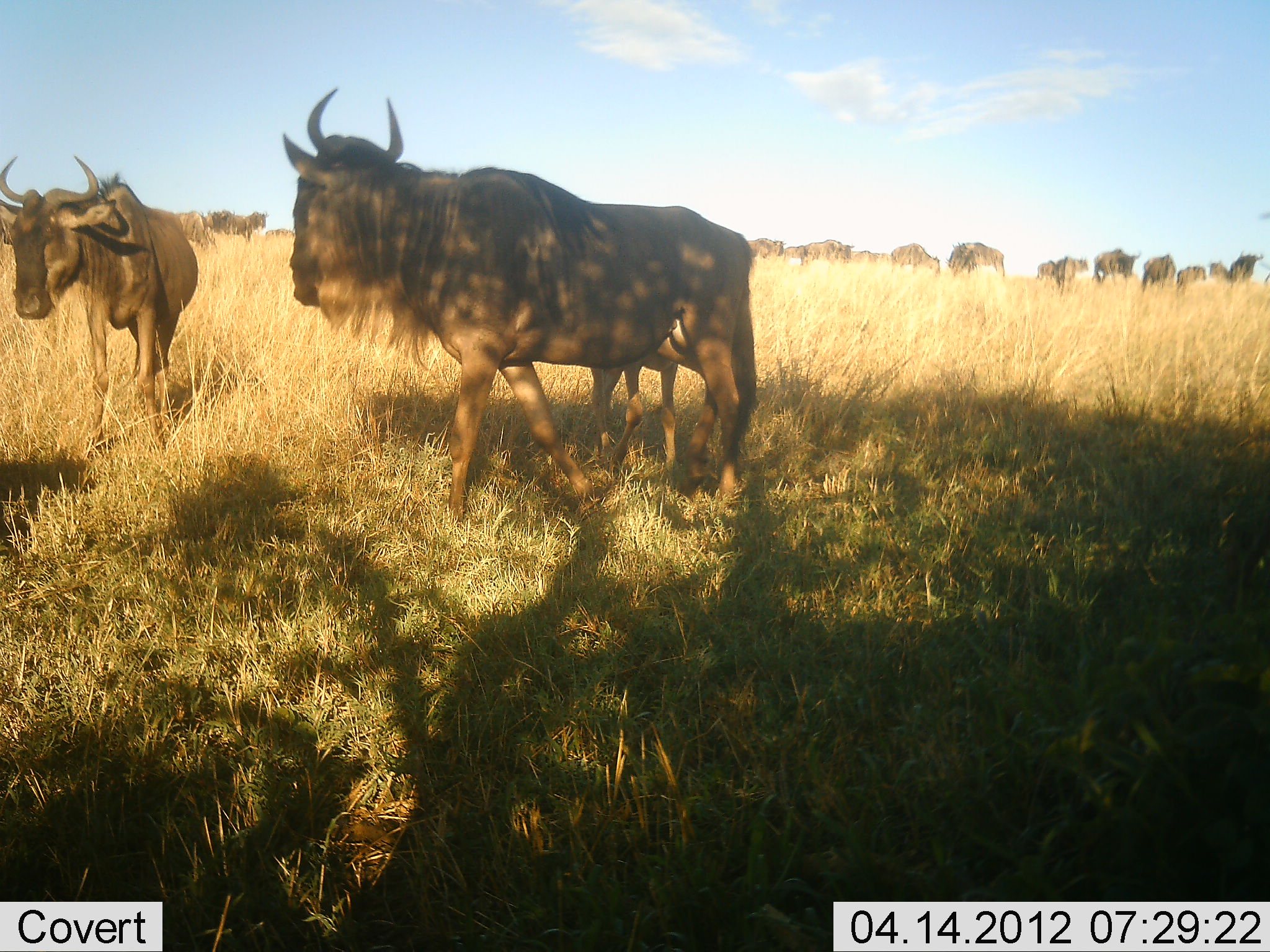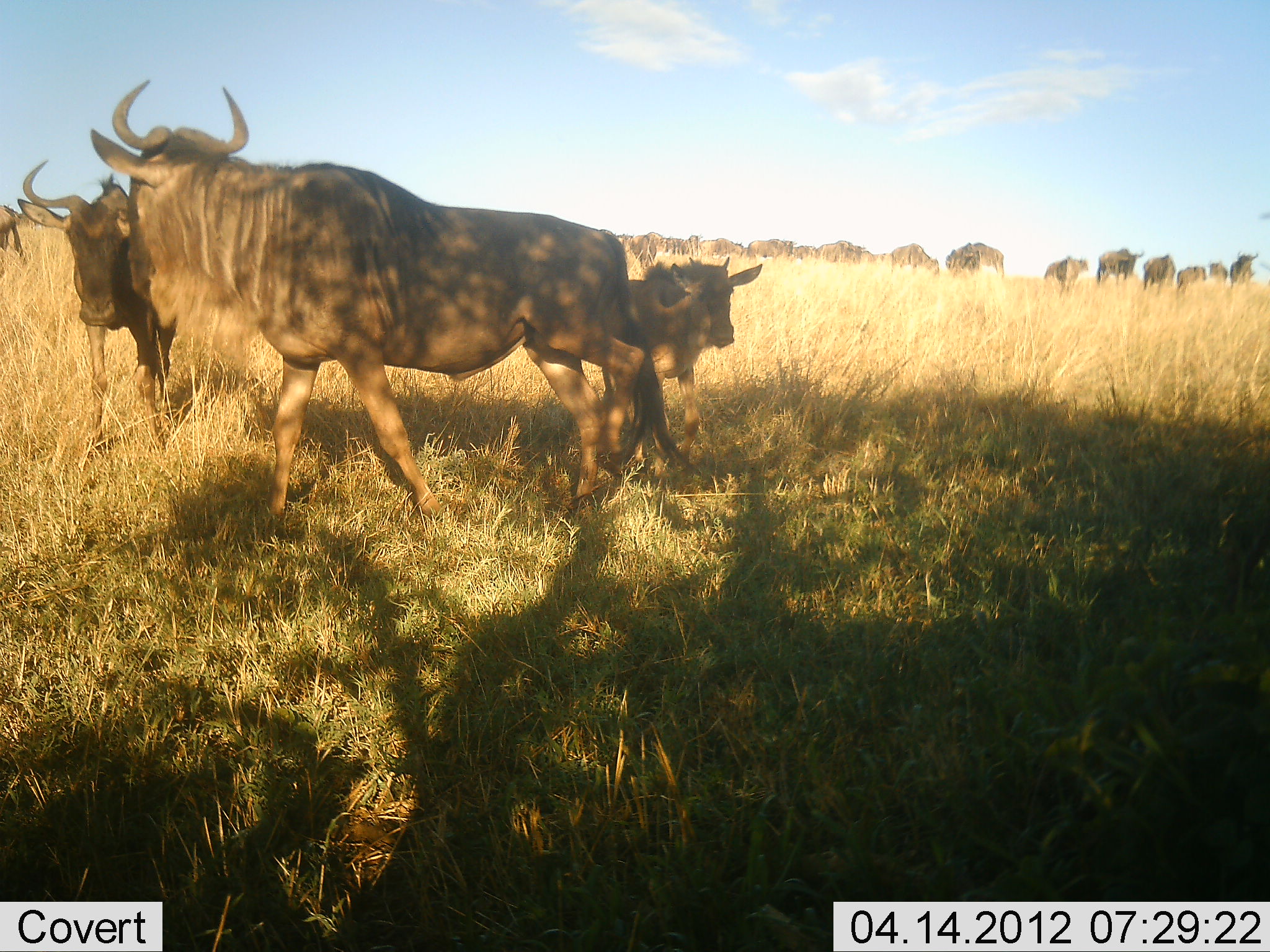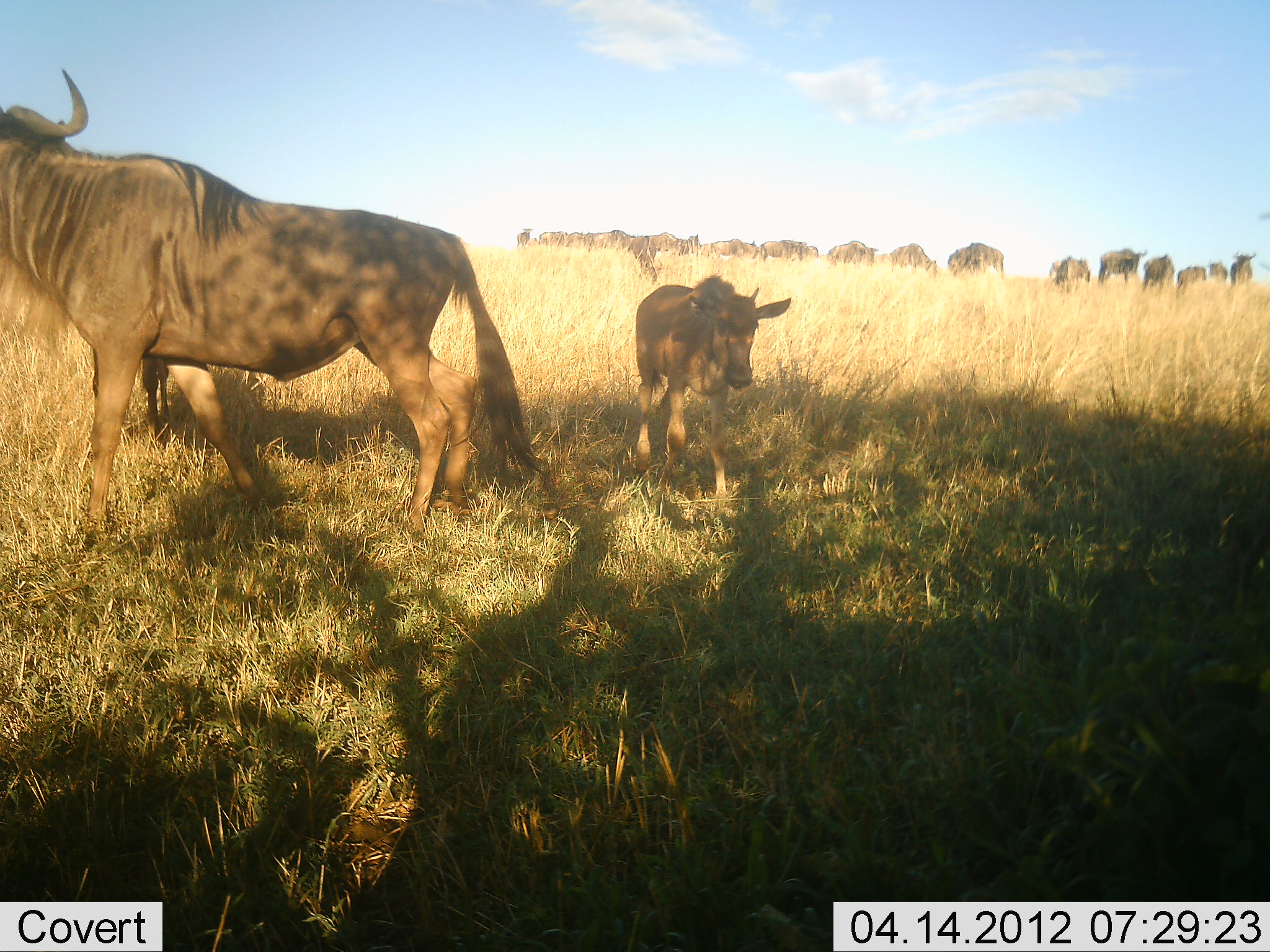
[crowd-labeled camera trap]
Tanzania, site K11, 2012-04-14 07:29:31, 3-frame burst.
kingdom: Animalia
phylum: Chordata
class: Mammalia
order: Artiodactyla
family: Bovidae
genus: Connochaetes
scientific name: Connochaetes taurinus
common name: blue wildebeest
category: wildebeest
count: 11-50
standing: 77%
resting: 0%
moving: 73%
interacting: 9%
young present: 86%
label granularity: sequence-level